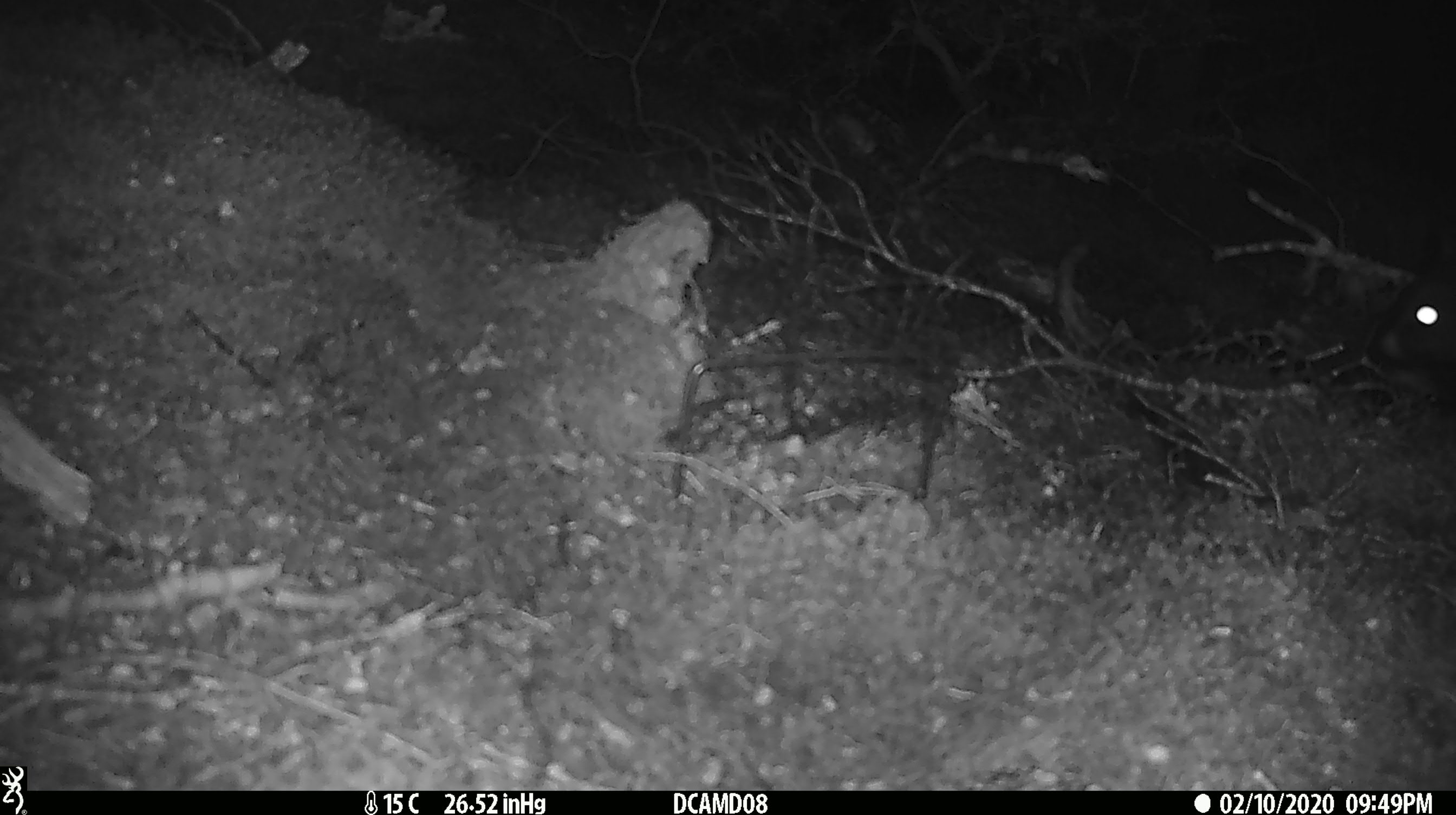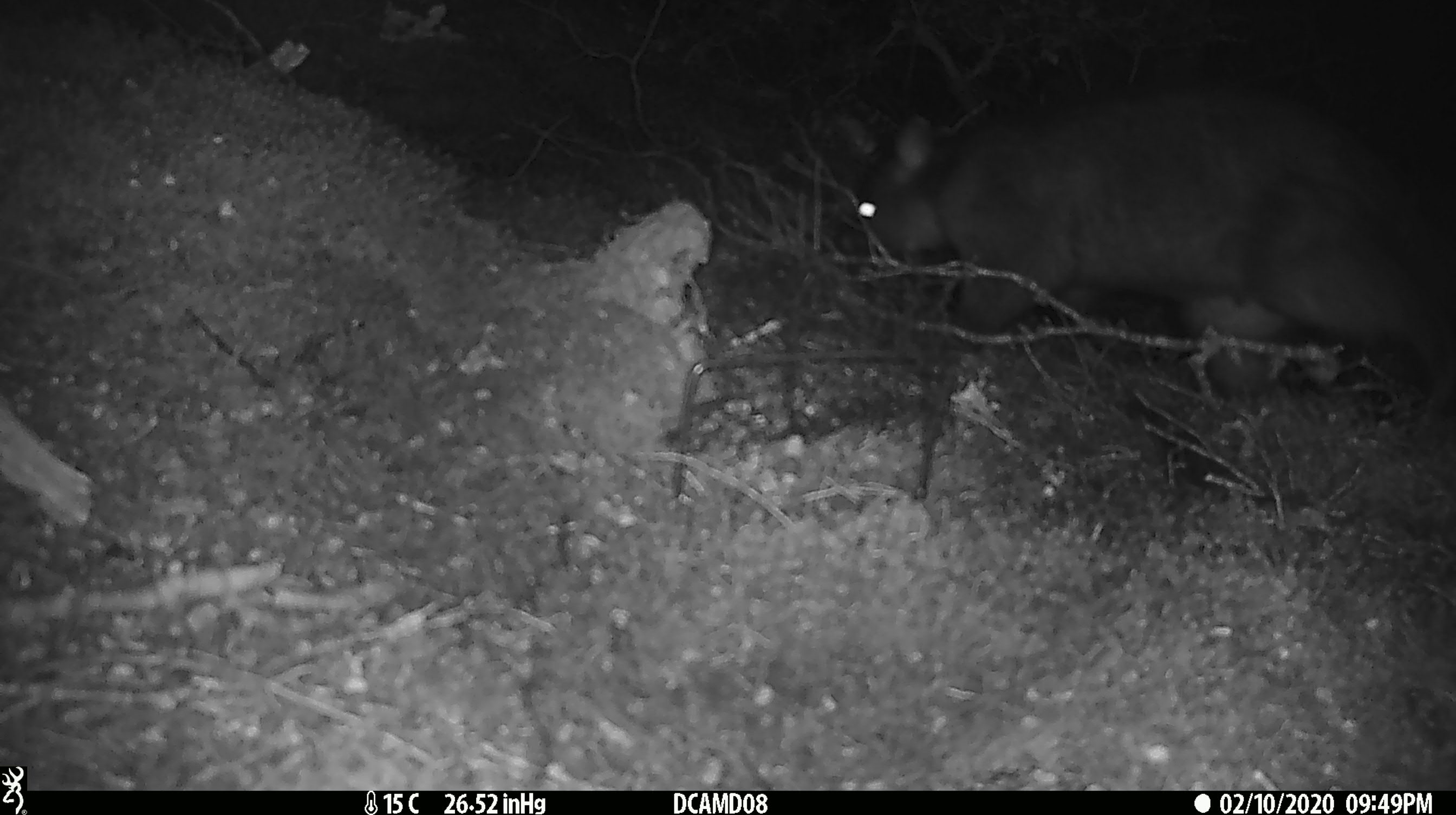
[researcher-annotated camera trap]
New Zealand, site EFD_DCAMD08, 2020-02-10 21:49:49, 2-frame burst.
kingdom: Animalia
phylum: Chordata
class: Mammalia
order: Diprotodontia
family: Phalangeridae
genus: Trichosurus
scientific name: Trichosurus vulpecula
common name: common brushtail possum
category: possum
Possum (common brushtail possum) (Trichosurus vulpecula).